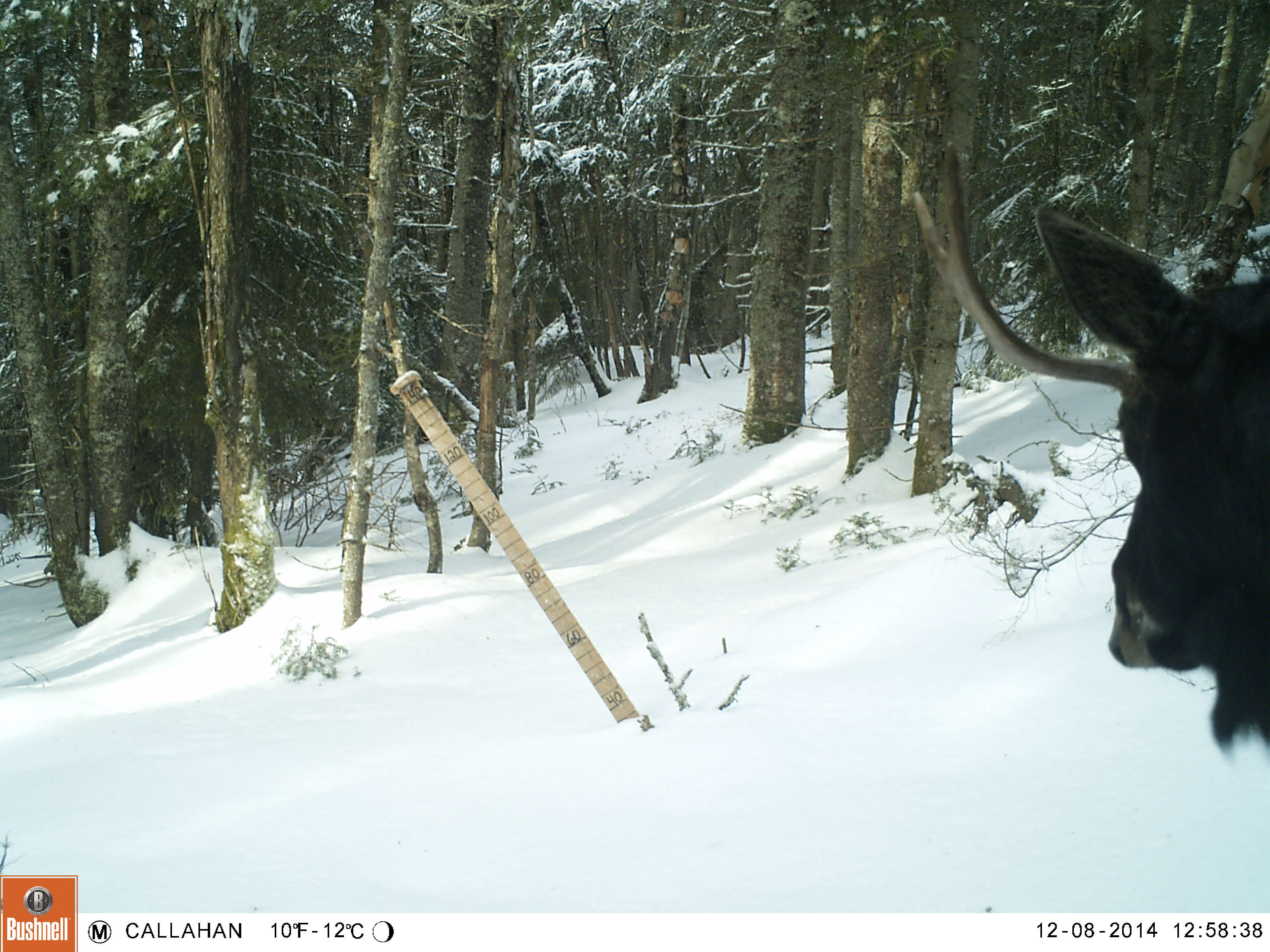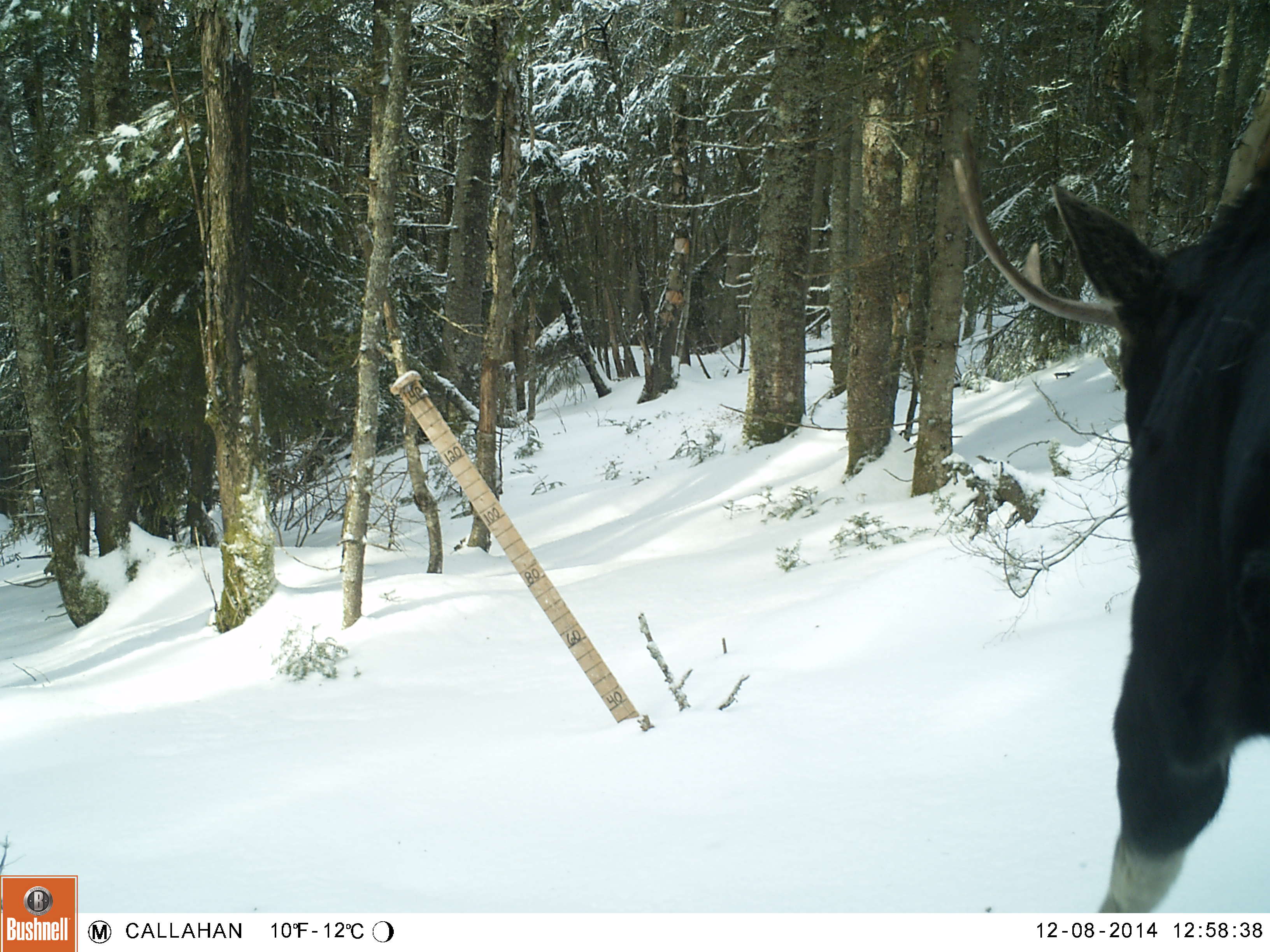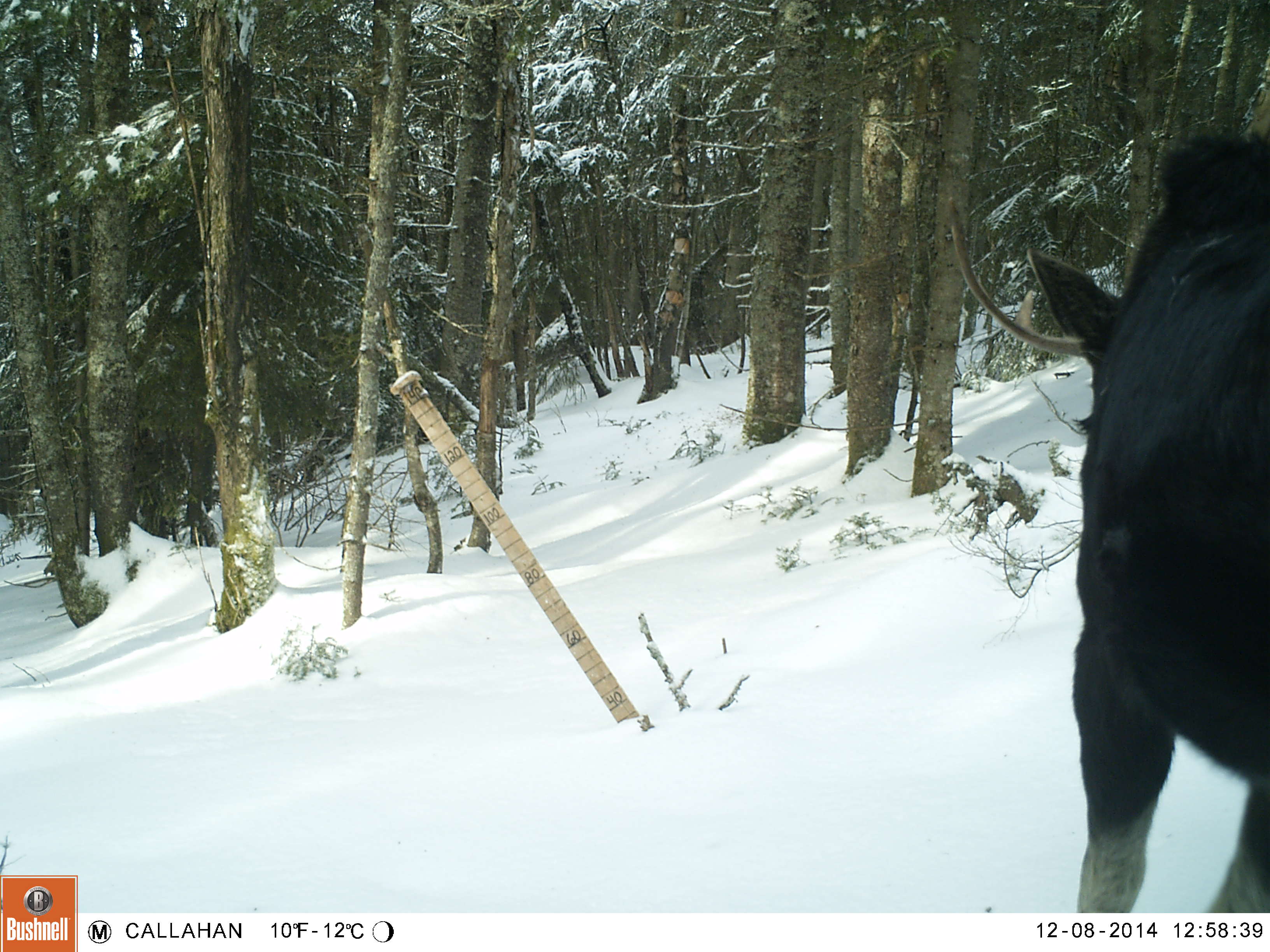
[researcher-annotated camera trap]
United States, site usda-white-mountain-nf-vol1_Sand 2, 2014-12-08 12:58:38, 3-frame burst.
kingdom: Animalia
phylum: Chordata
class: Mammalia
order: Artiodactyla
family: Cervidae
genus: Alces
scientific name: Alces alces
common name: moose